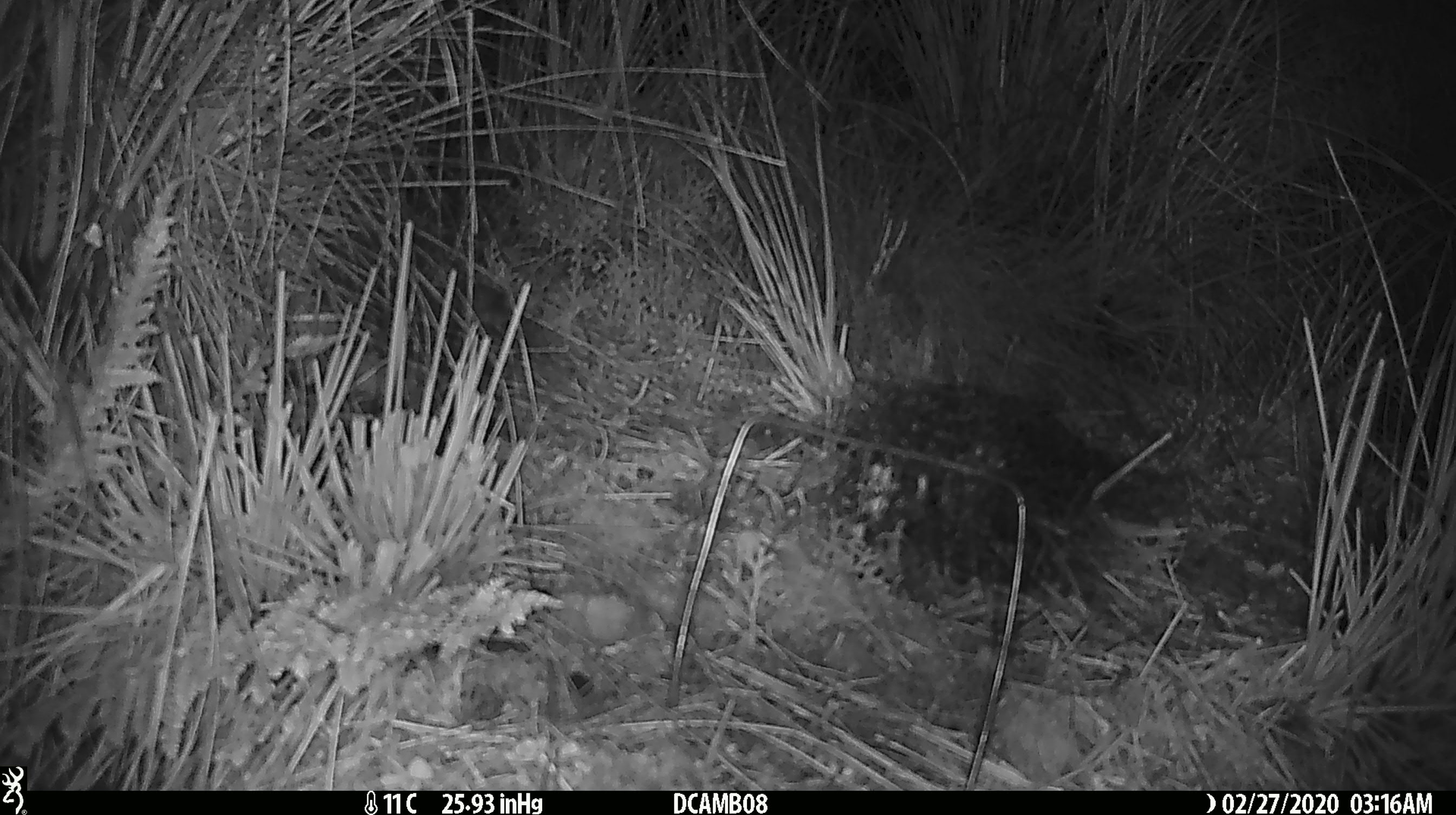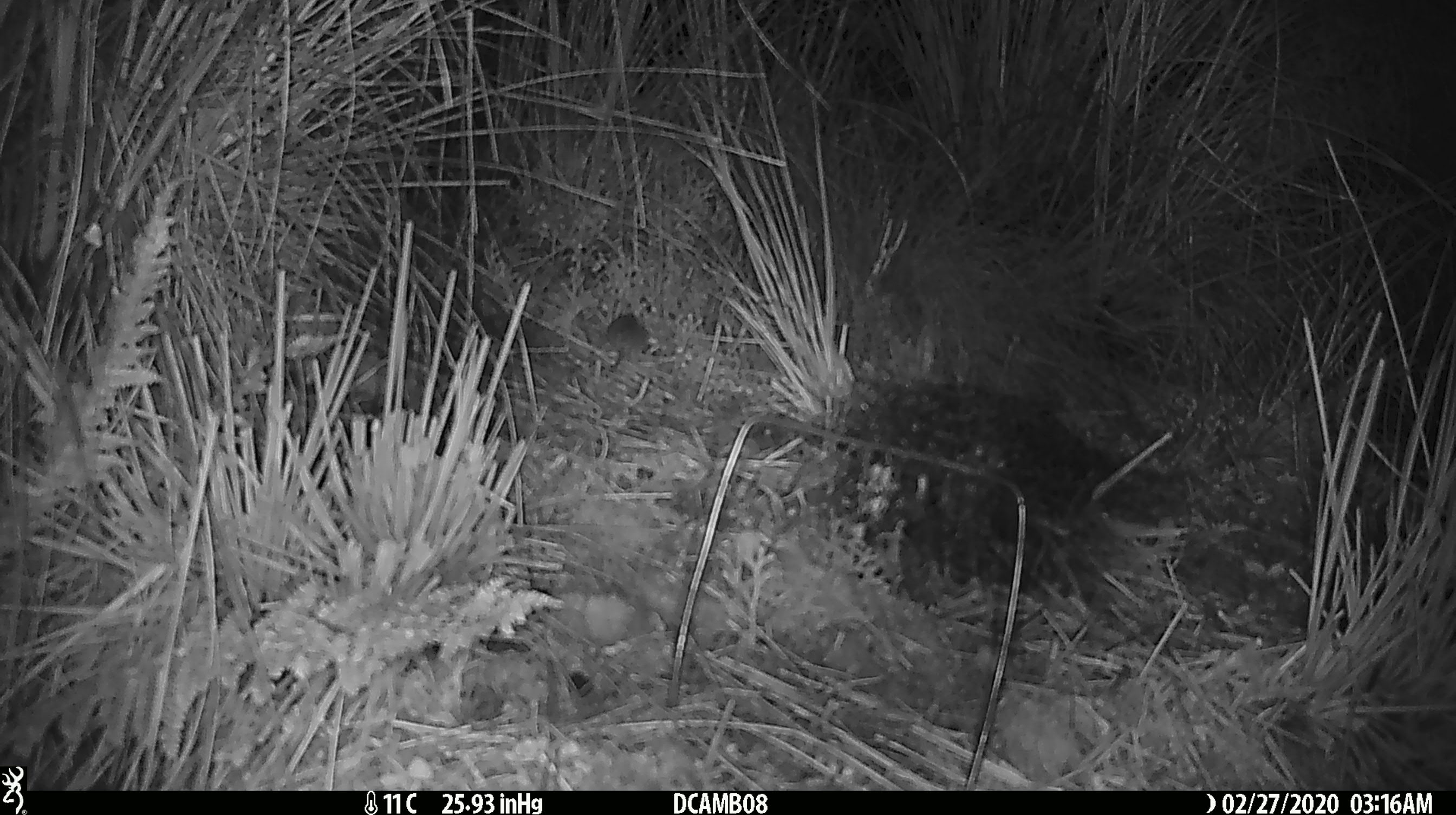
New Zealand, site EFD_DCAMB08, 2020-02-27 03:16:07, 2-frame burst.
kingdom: Animalia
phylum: Chordata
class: Mammalia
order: Rodentia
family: Muridae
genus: Mus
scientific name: Mus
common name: mouse